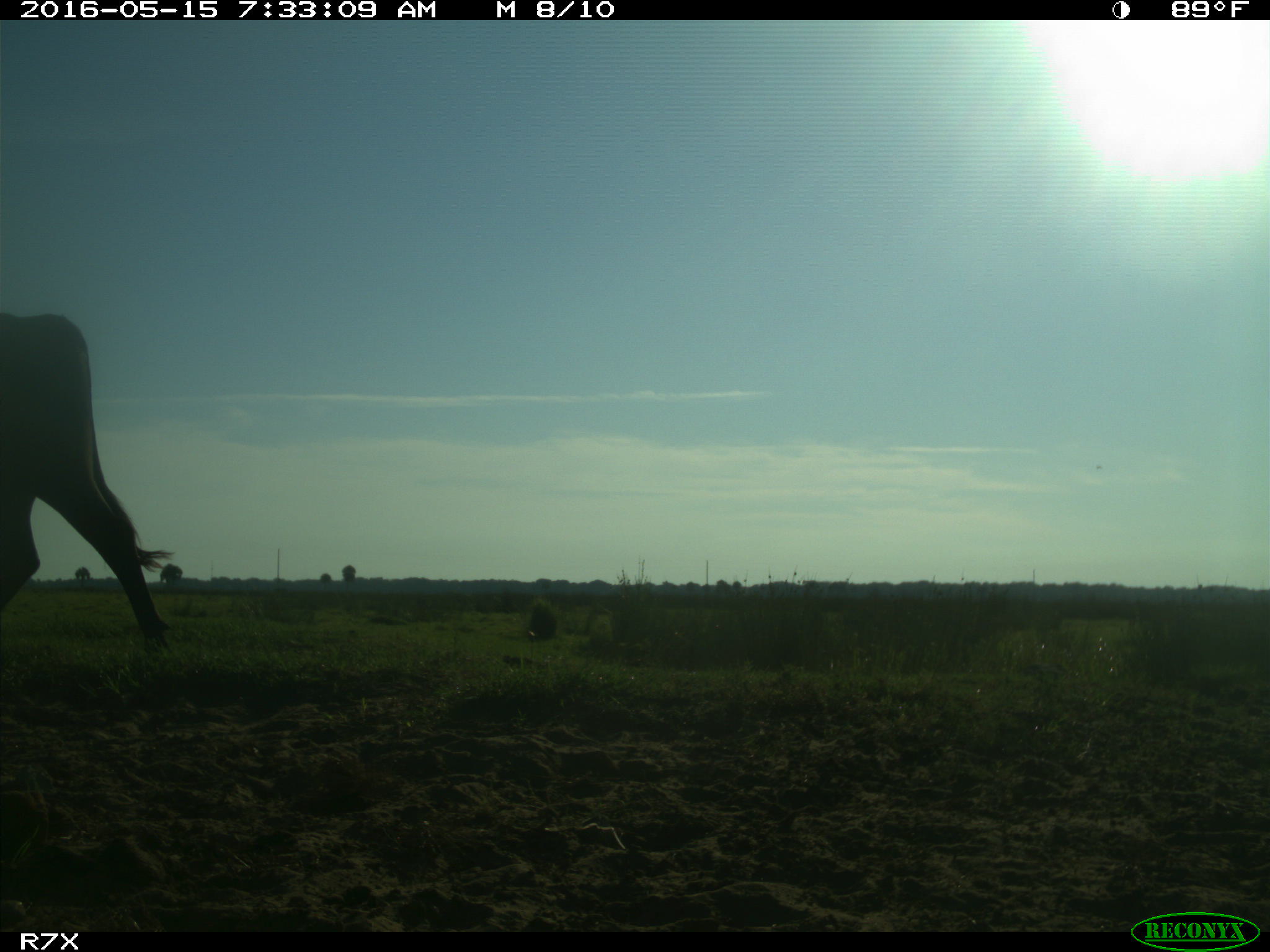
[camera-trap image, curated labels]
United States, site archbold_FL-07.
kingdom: Animalia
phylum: Chordata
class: Mammalia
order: Artiodactyla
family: Bovidae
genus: Bos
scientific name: Bos taurus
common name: domestic cow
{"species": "Bos taurus (domestic cow)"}